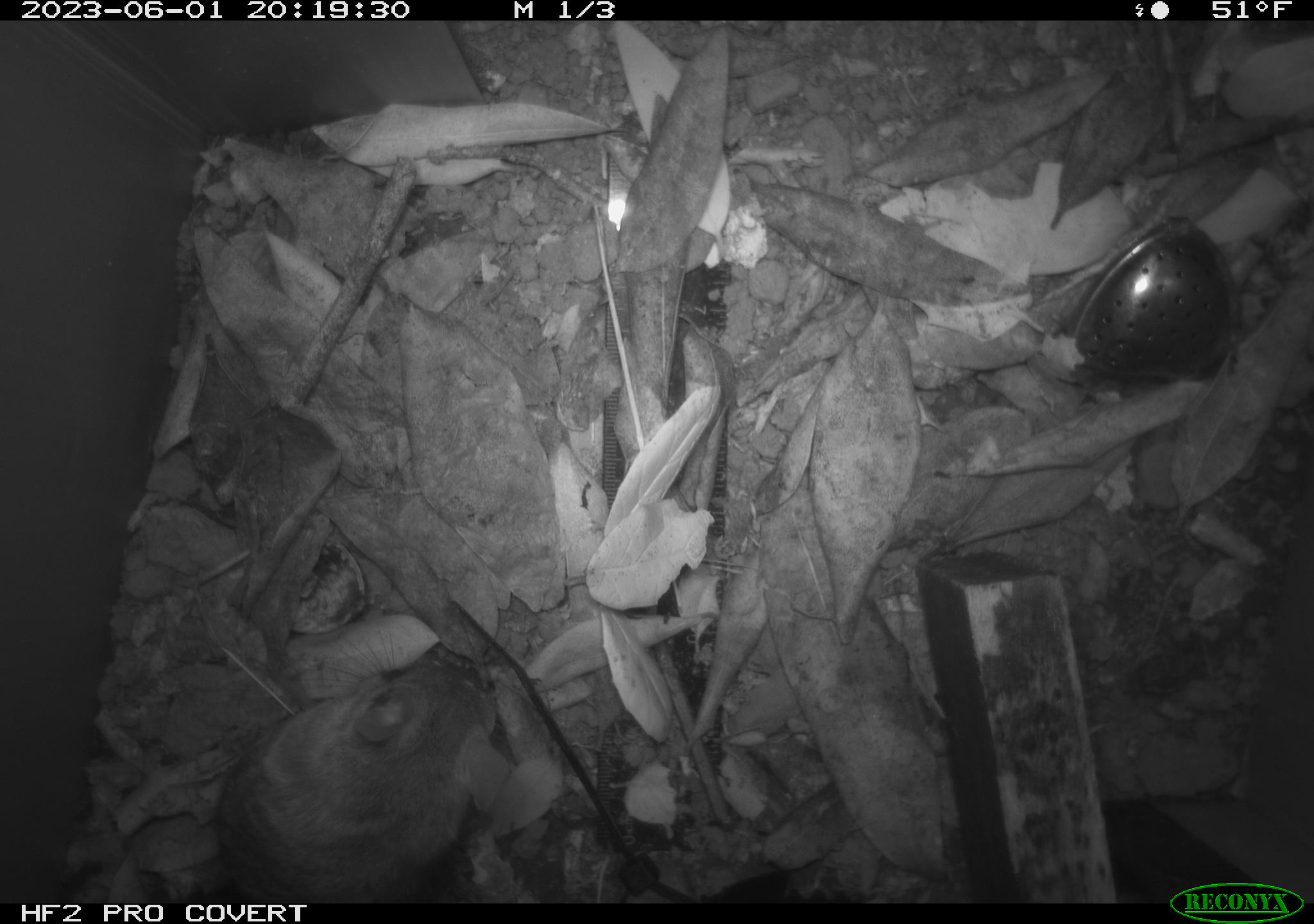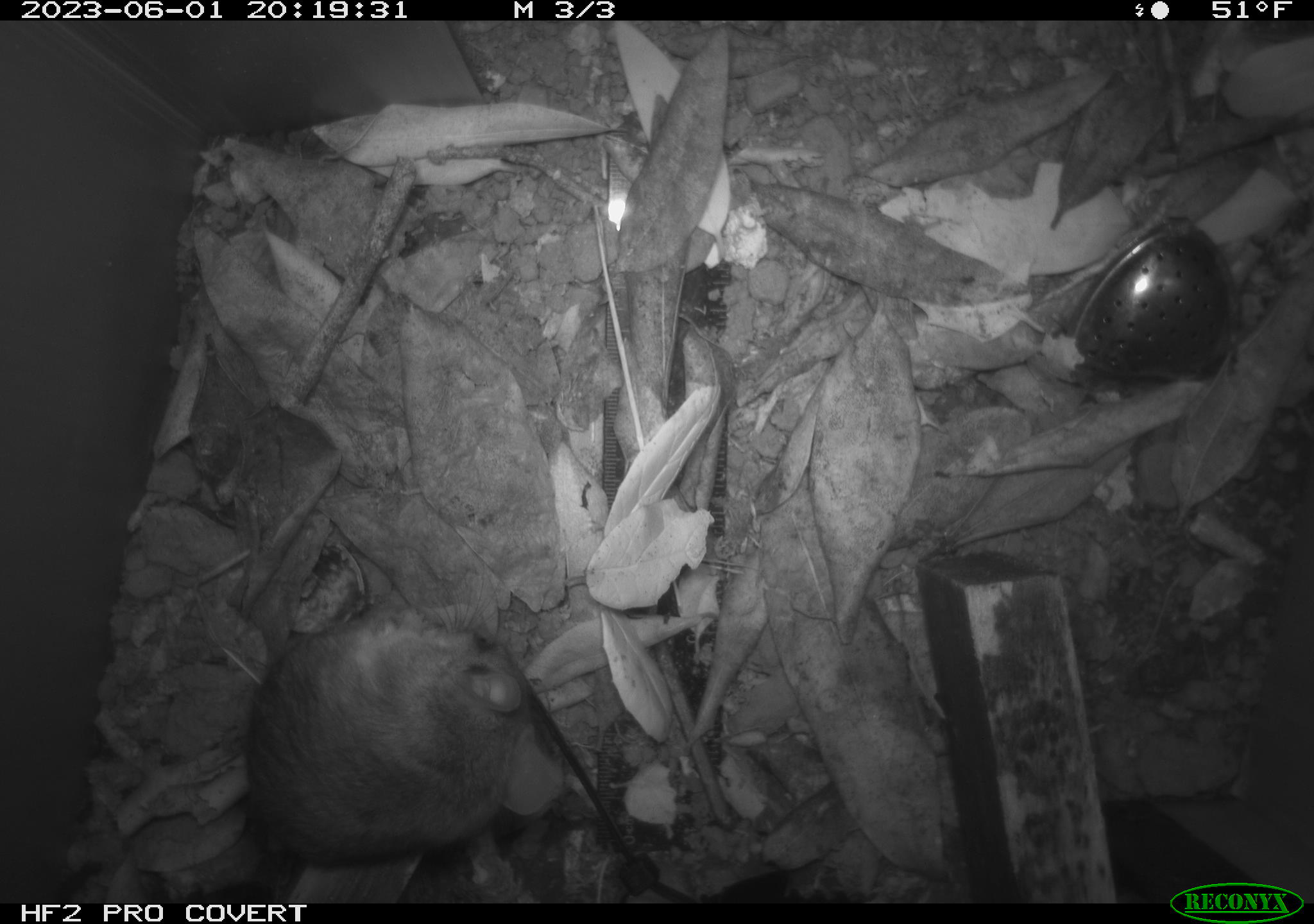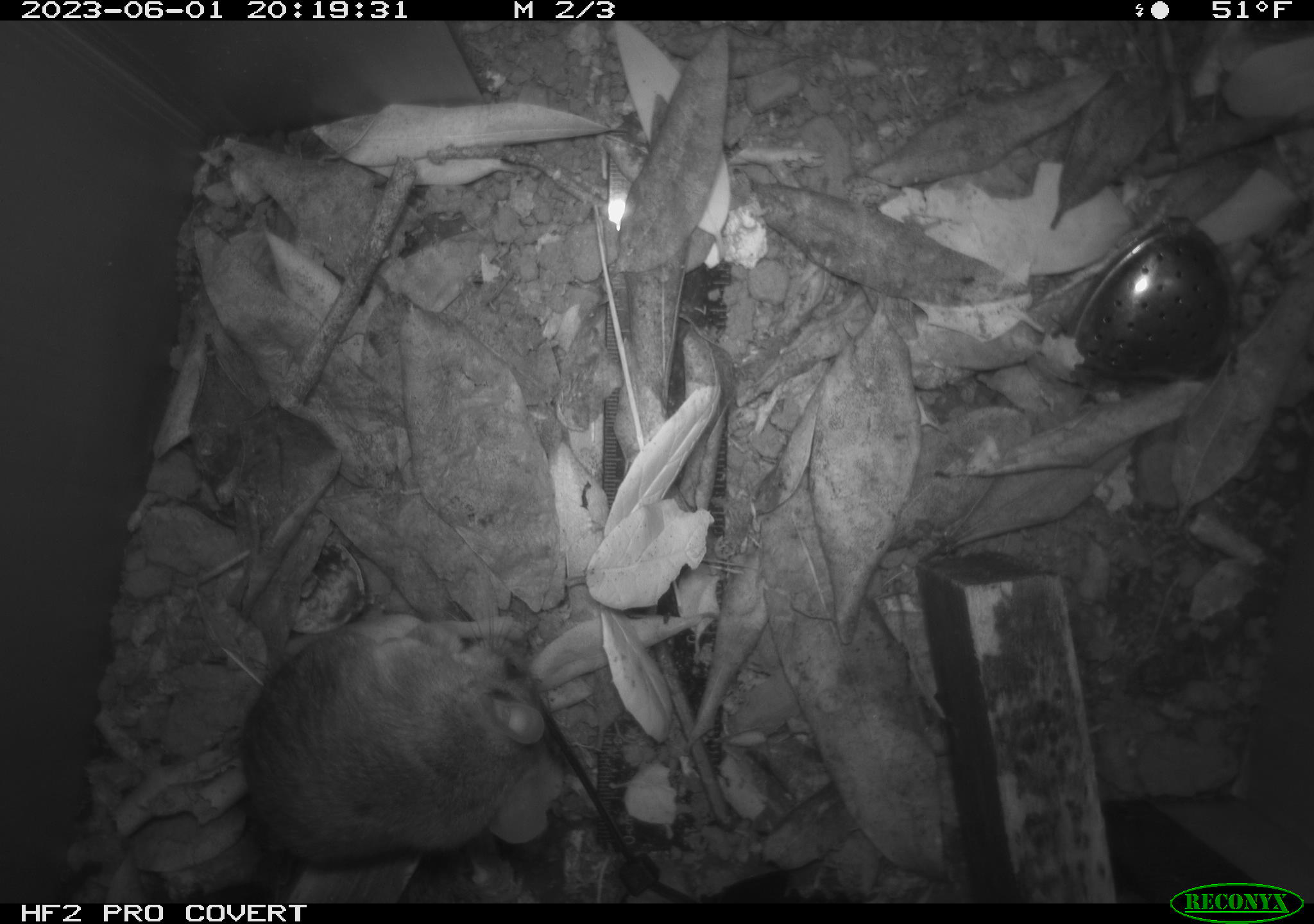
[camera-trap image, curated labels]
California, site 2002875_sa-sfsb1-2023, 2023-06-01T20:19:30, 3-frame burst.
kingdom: Animalia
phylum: Chordata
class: Mammalia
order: Rodentia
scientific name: Rodentia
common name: mouse species